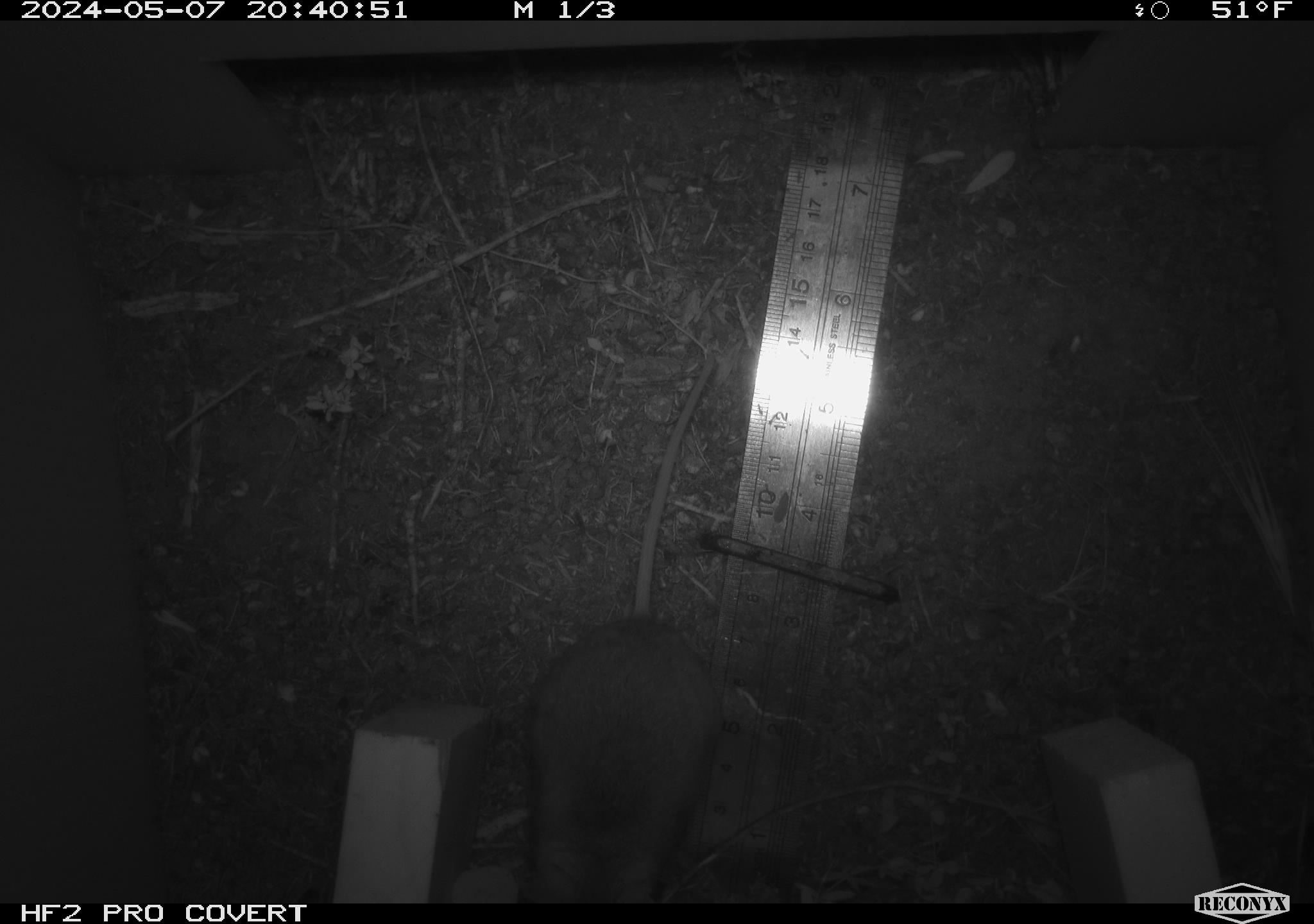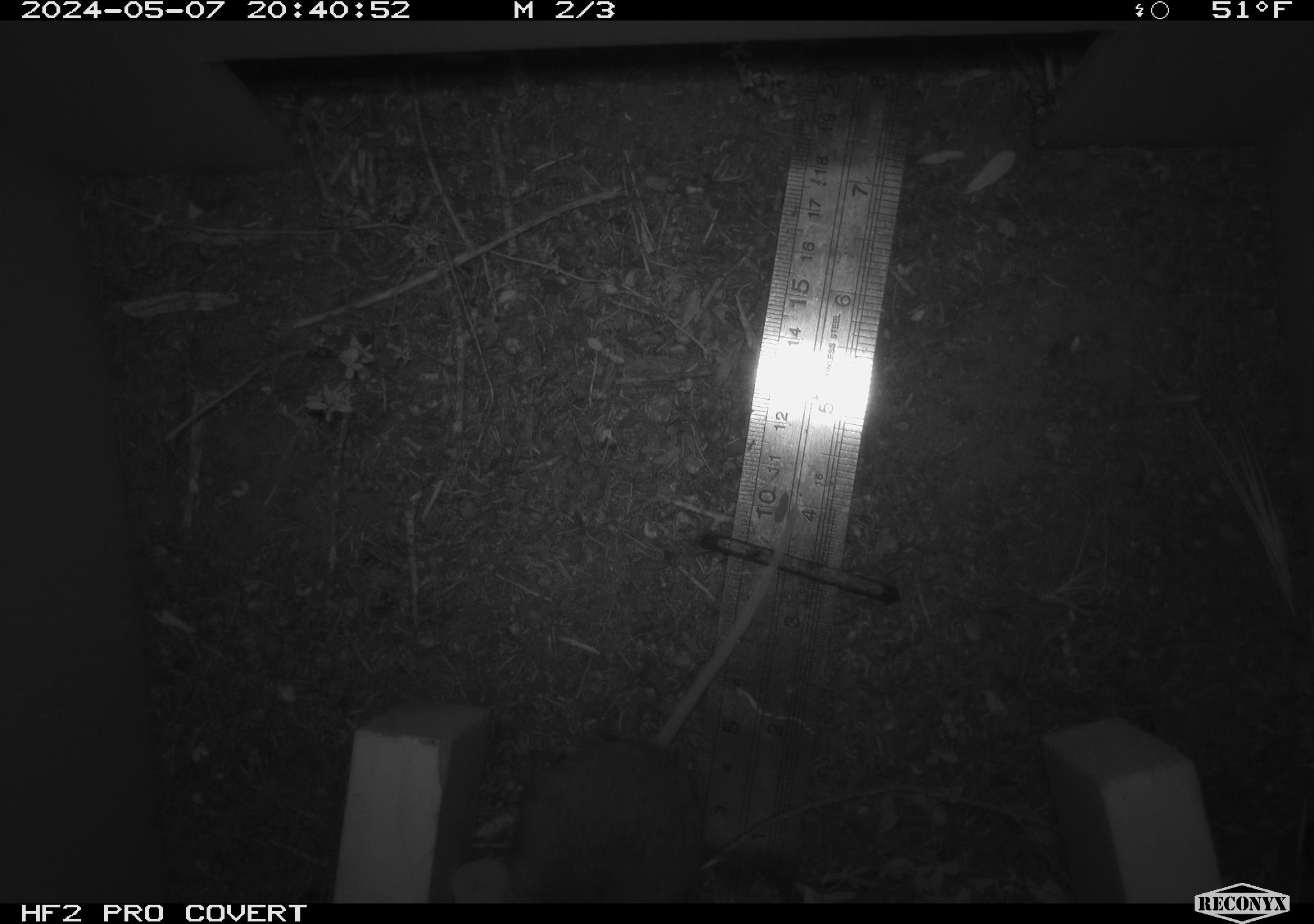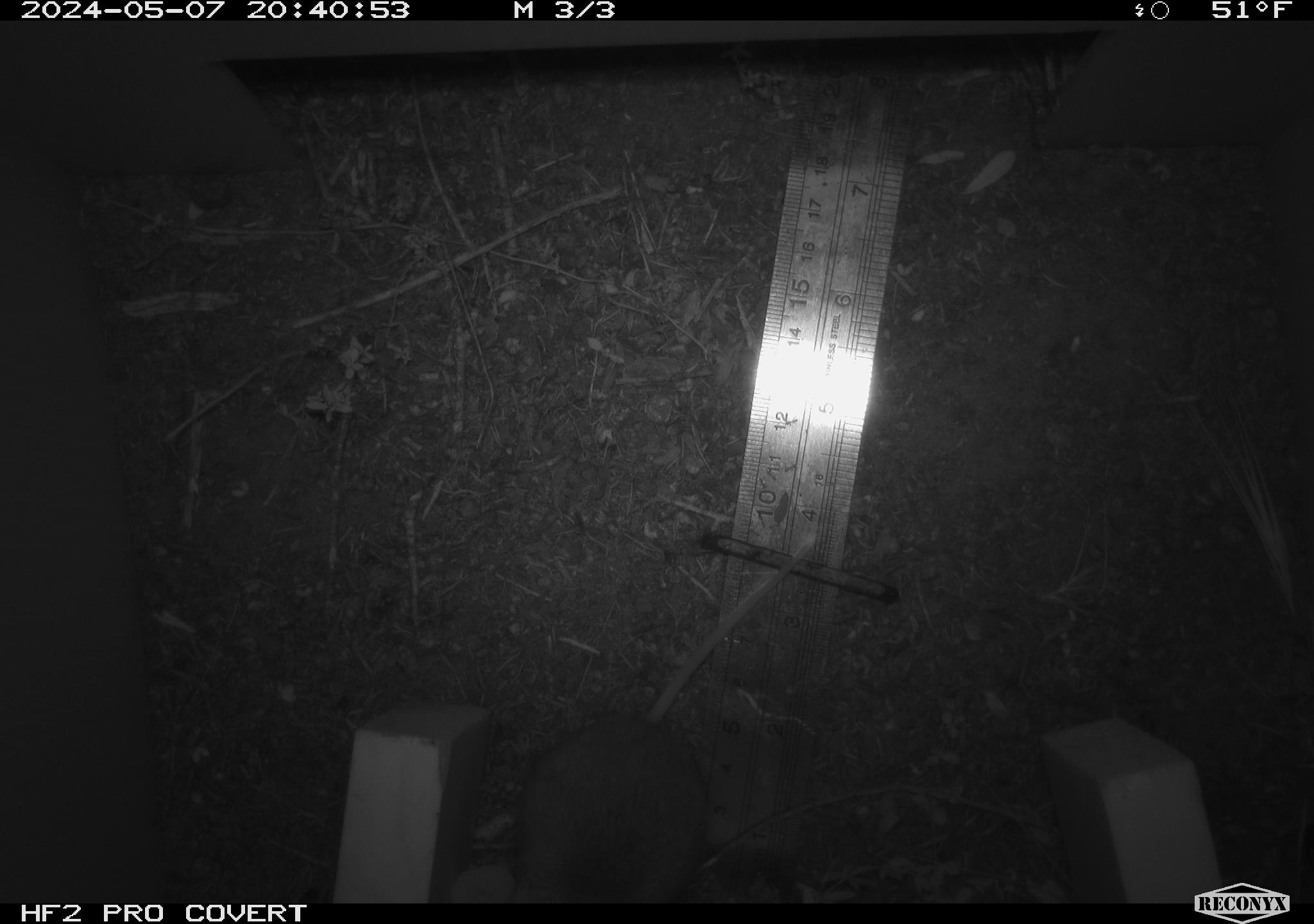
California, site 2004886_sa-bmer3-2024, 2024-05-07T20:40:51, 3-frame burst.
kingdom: Animalia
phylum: Chordata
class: Mammalia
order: Rodentia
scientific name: Rodentia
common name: mouse species